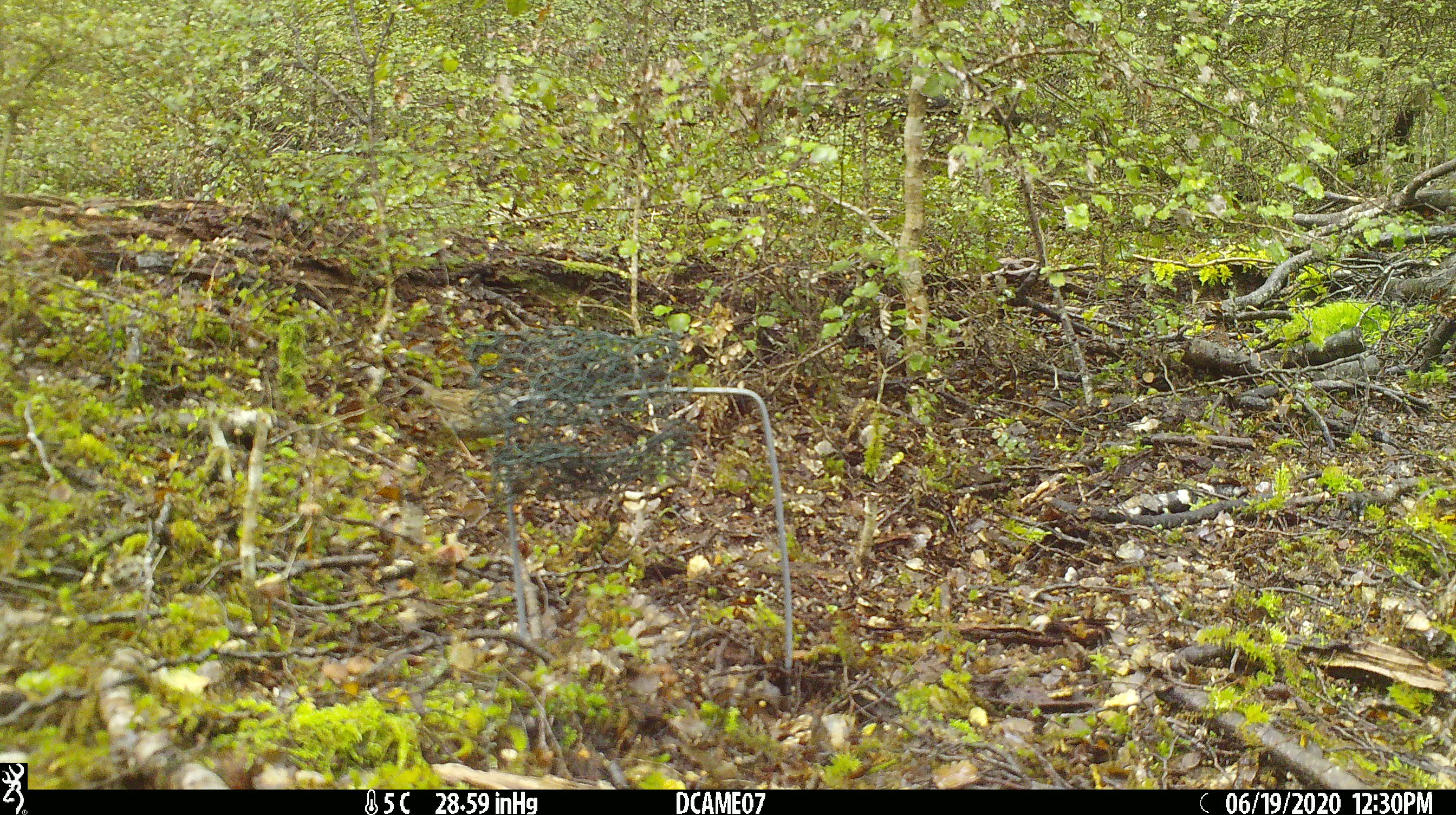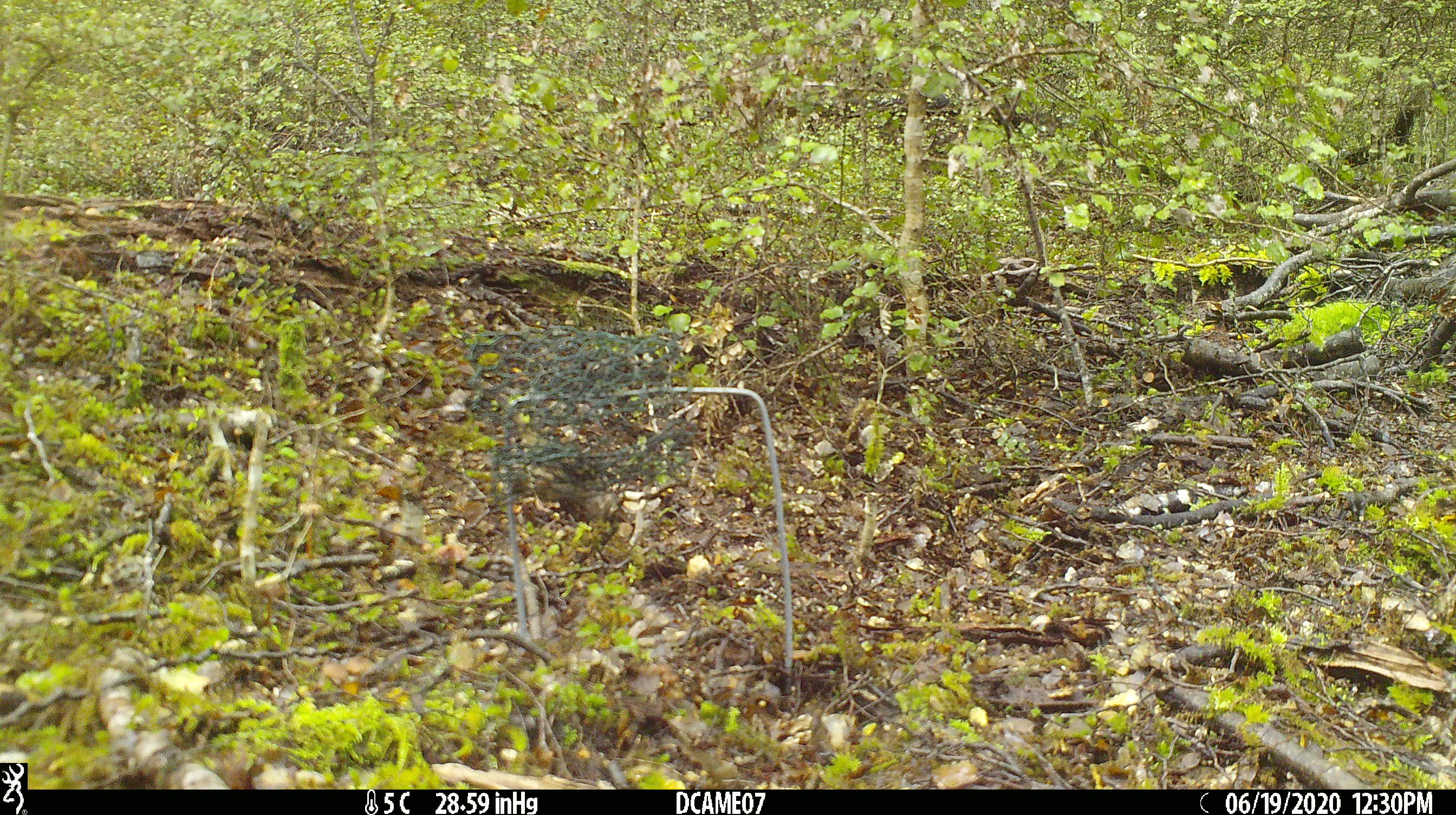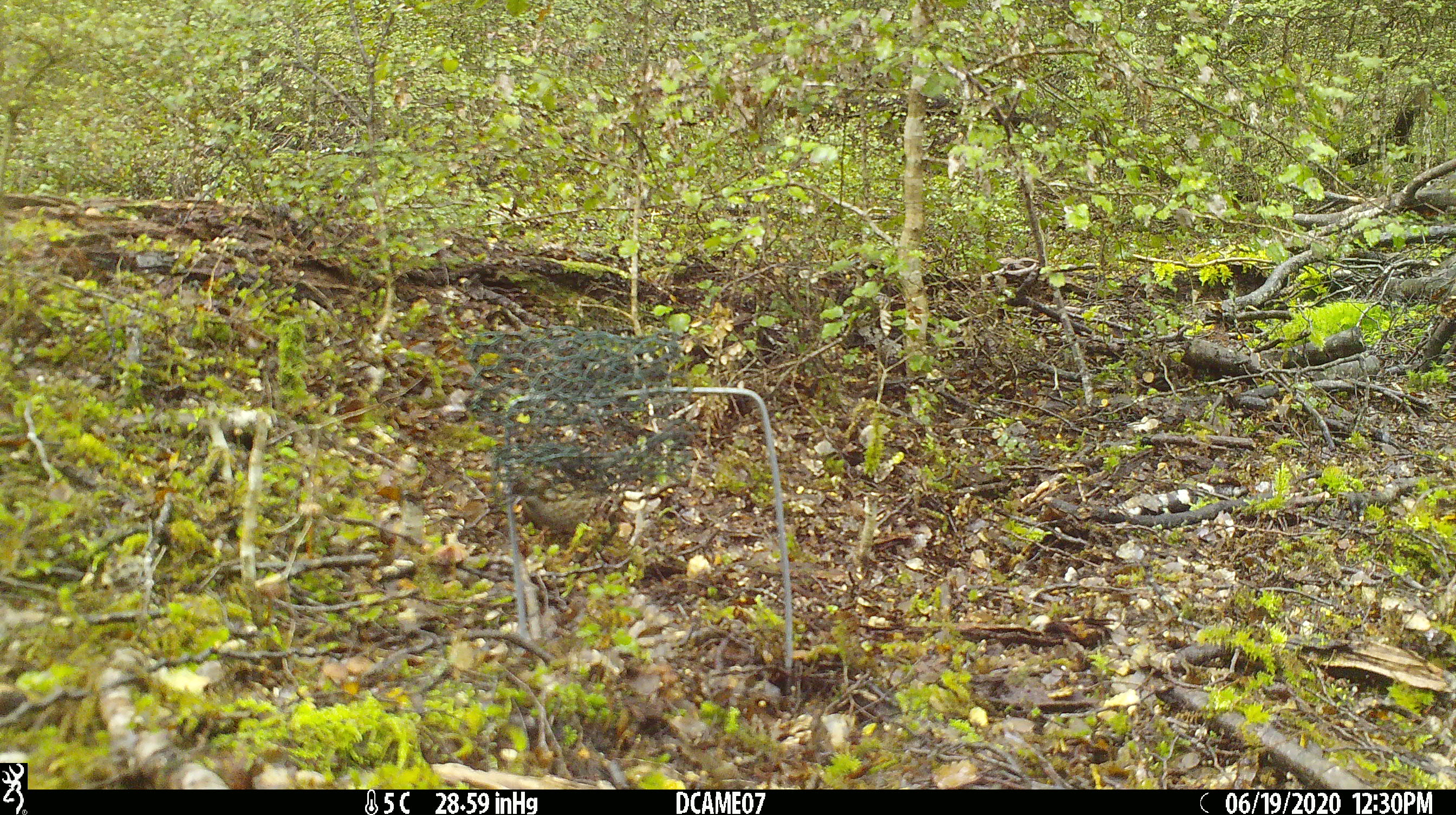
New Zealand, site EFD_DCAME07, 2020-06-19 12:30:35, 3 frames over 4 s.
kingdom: Animalia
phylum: Chordata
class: Aves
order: Passeriformes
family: Prunellidae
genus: Prunella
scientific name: Prunella modularis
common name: dunnock